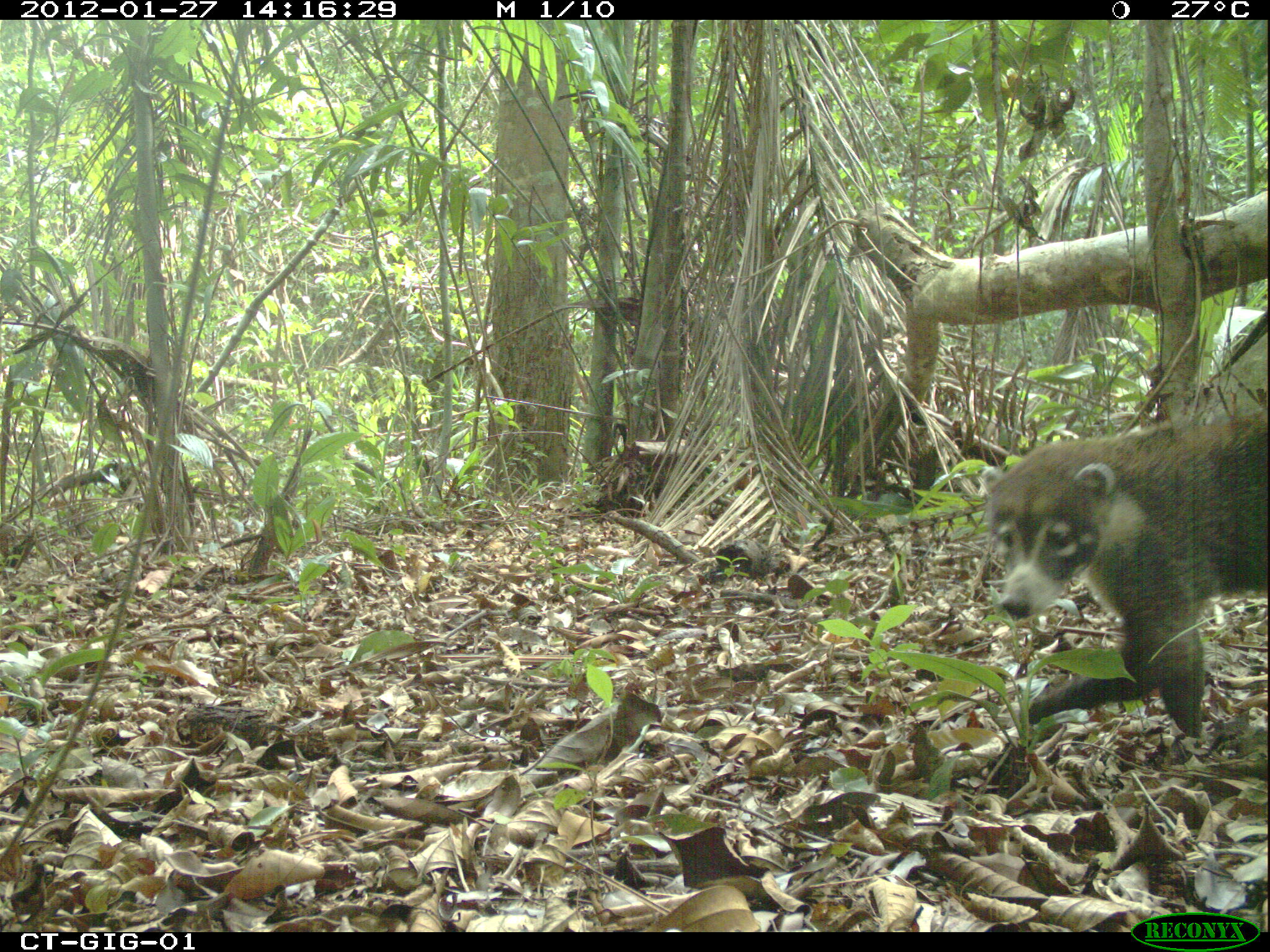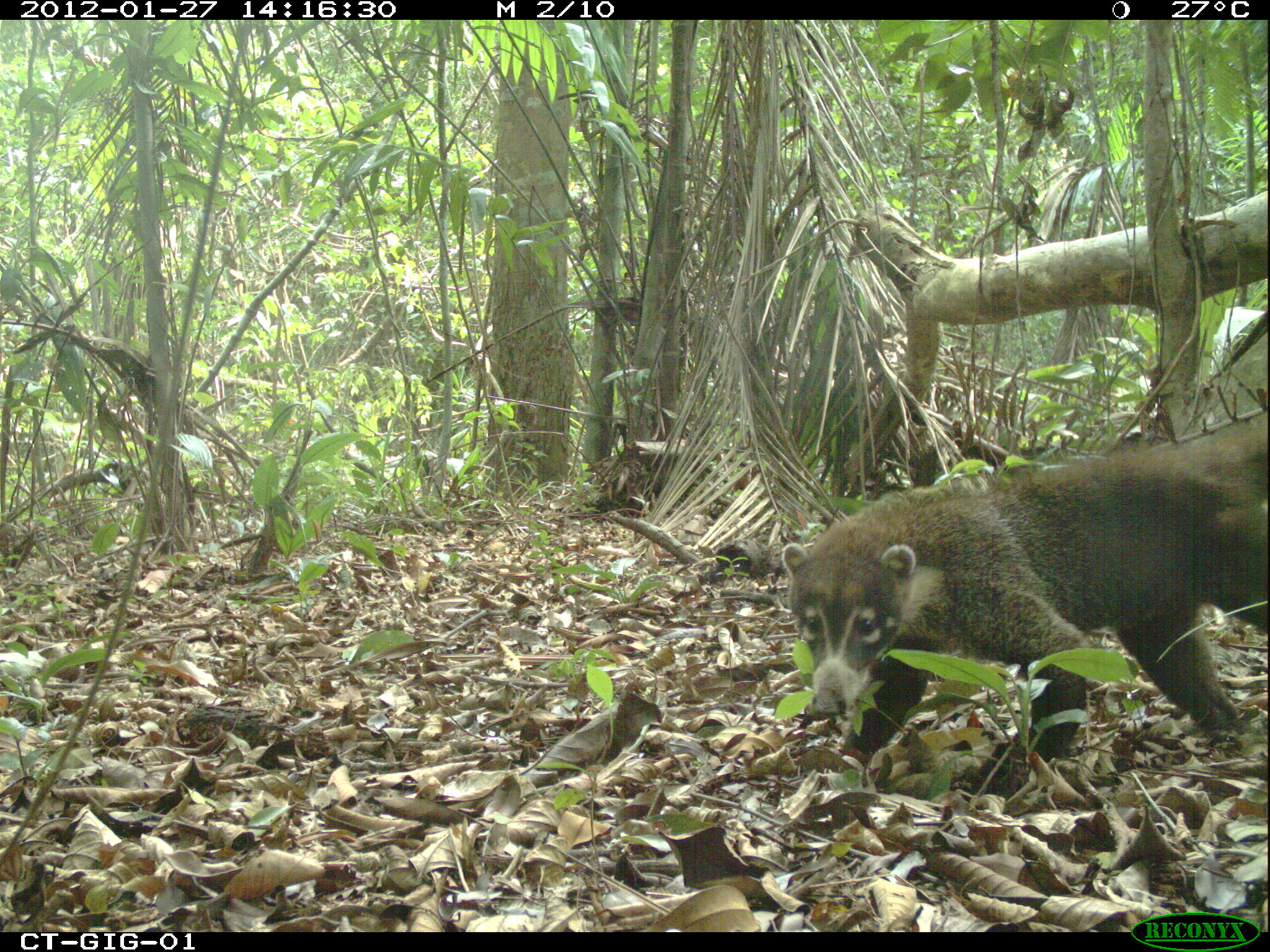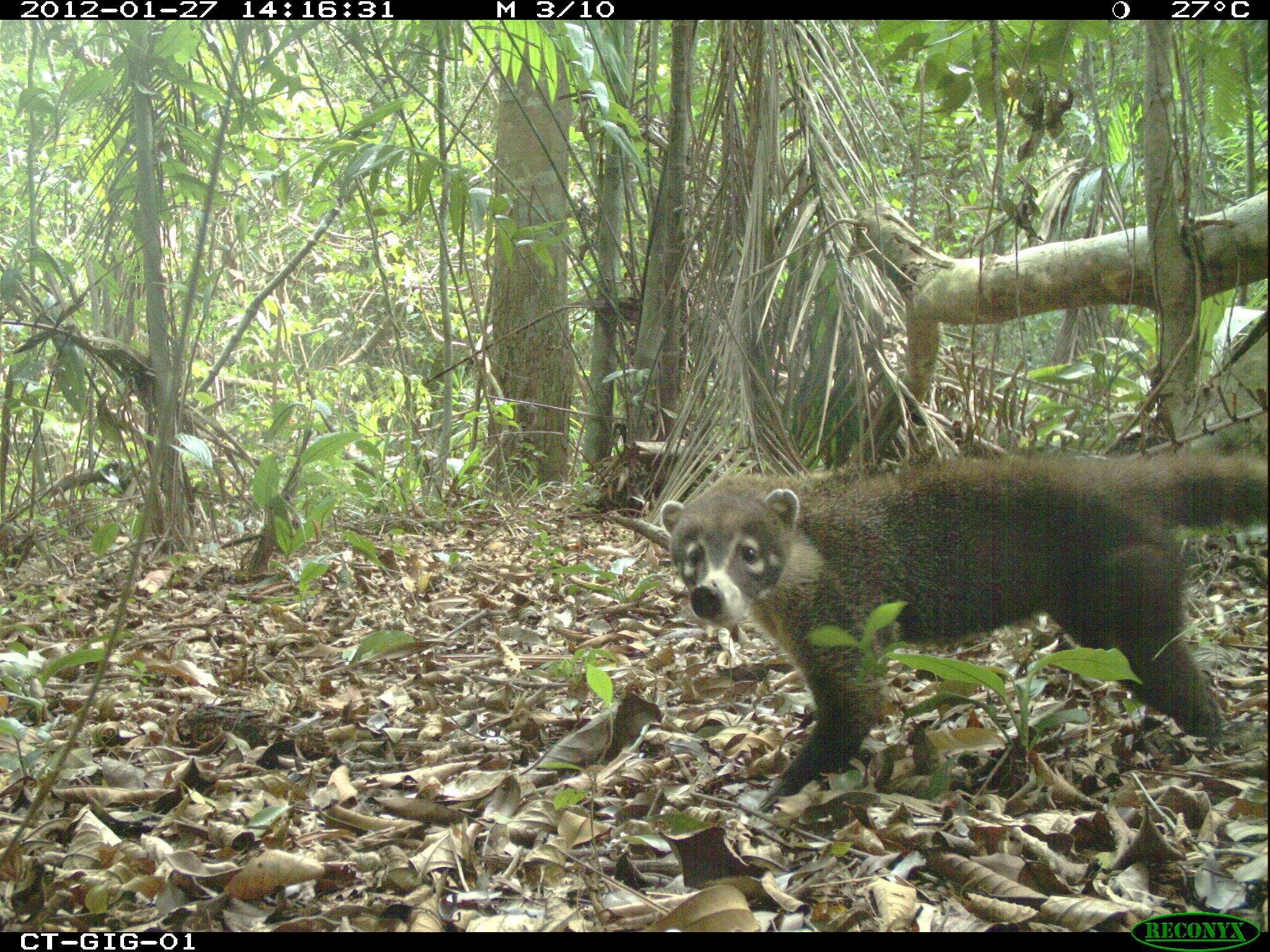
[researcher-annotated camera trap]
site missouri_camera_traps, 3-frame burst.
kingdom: Animalia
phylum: Chordata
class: Mammalia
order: Carnivora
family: Procyonidae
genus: Nasua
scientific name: Nasua narica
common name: white-nosed coati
White-nosed coati (Nasua narica). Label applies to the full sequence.